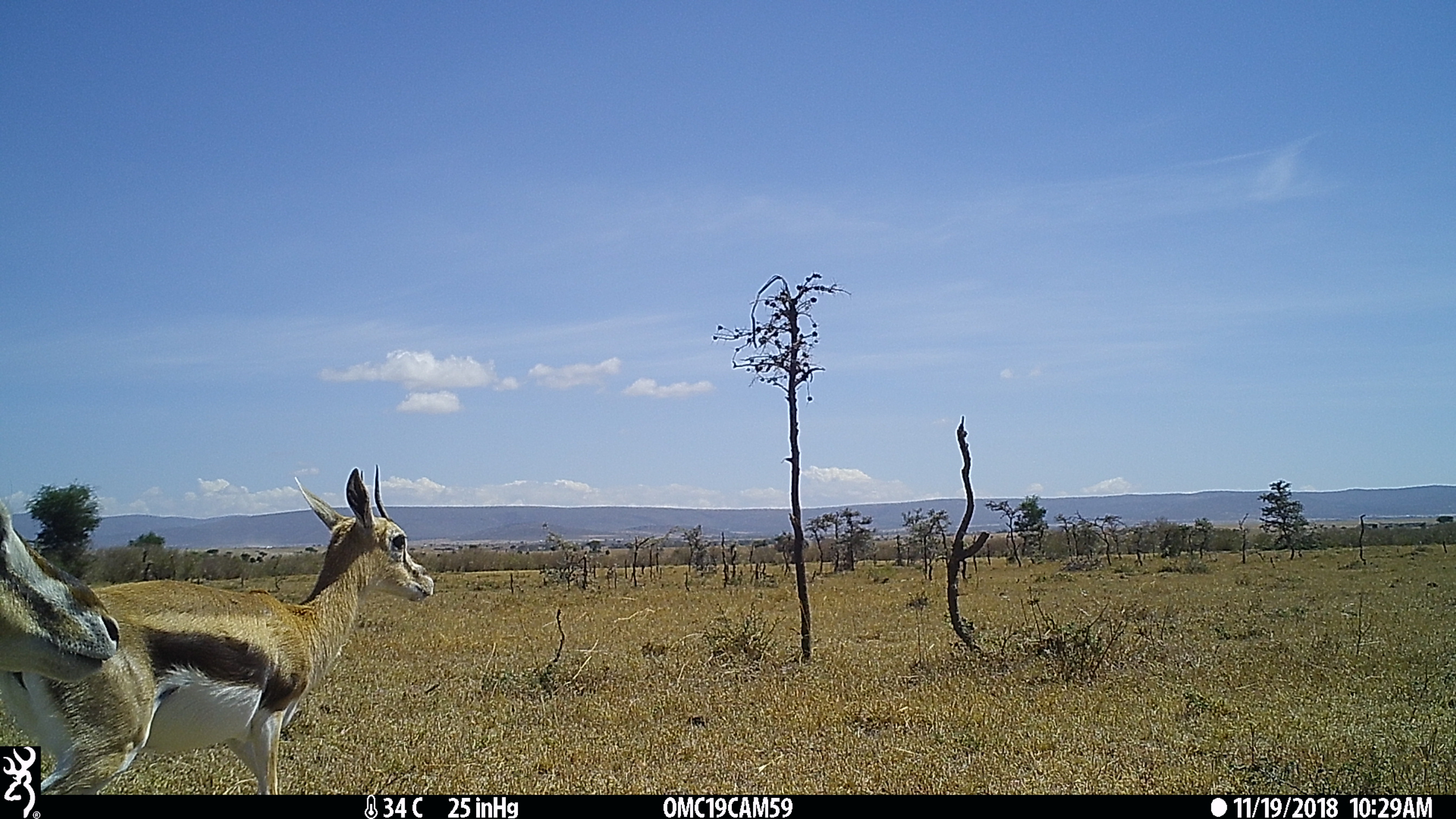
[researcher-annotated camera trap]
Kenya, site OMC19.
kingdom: Animalia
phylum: Chordata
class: Mammalia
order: Artiodactyla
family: Bovidae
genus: Eudorcas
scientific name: Eudorcas thomsonii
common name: thomon's gazelle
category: gazelle thomsons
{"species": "gazelle thomsons (thomon's gazelle) (Eudorcas thomsonii)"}